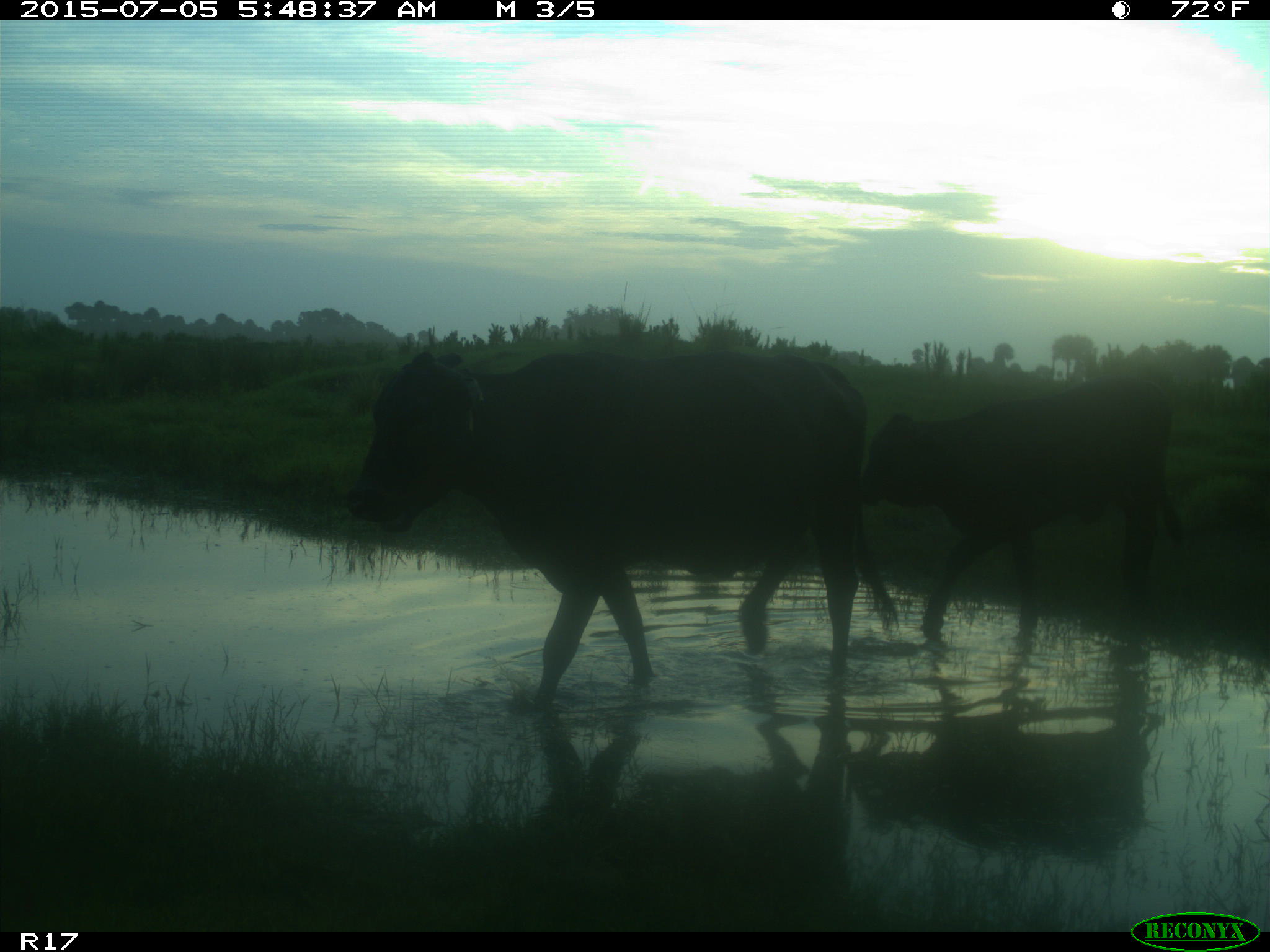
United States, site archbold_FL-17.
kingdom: Animalia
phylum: Chordata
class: Mammalia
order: Artiodactyla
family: Bovidae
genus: Bos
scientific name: Bos taurus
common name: domestic cow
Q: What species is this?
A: Bos taurus (domestic cow).